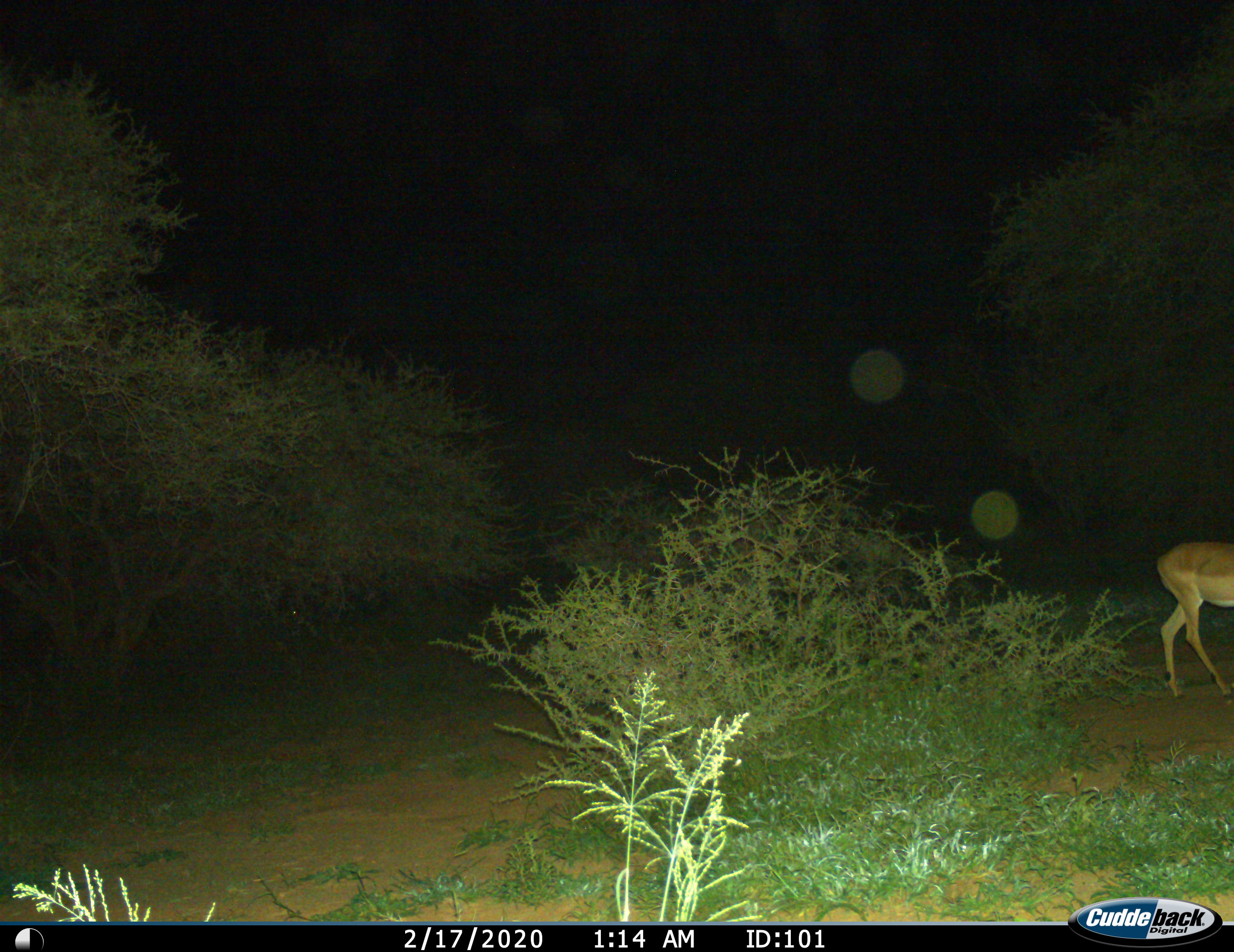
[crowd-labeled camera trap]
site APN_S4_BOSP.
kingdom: Animalia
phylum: Chordata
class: Mammalia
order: Artiodactyla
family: Bovidae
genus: Aepyceros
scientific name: Aepyceros melampus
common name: impala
Impala (Aepyceros melampus), count 1. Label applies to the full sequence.